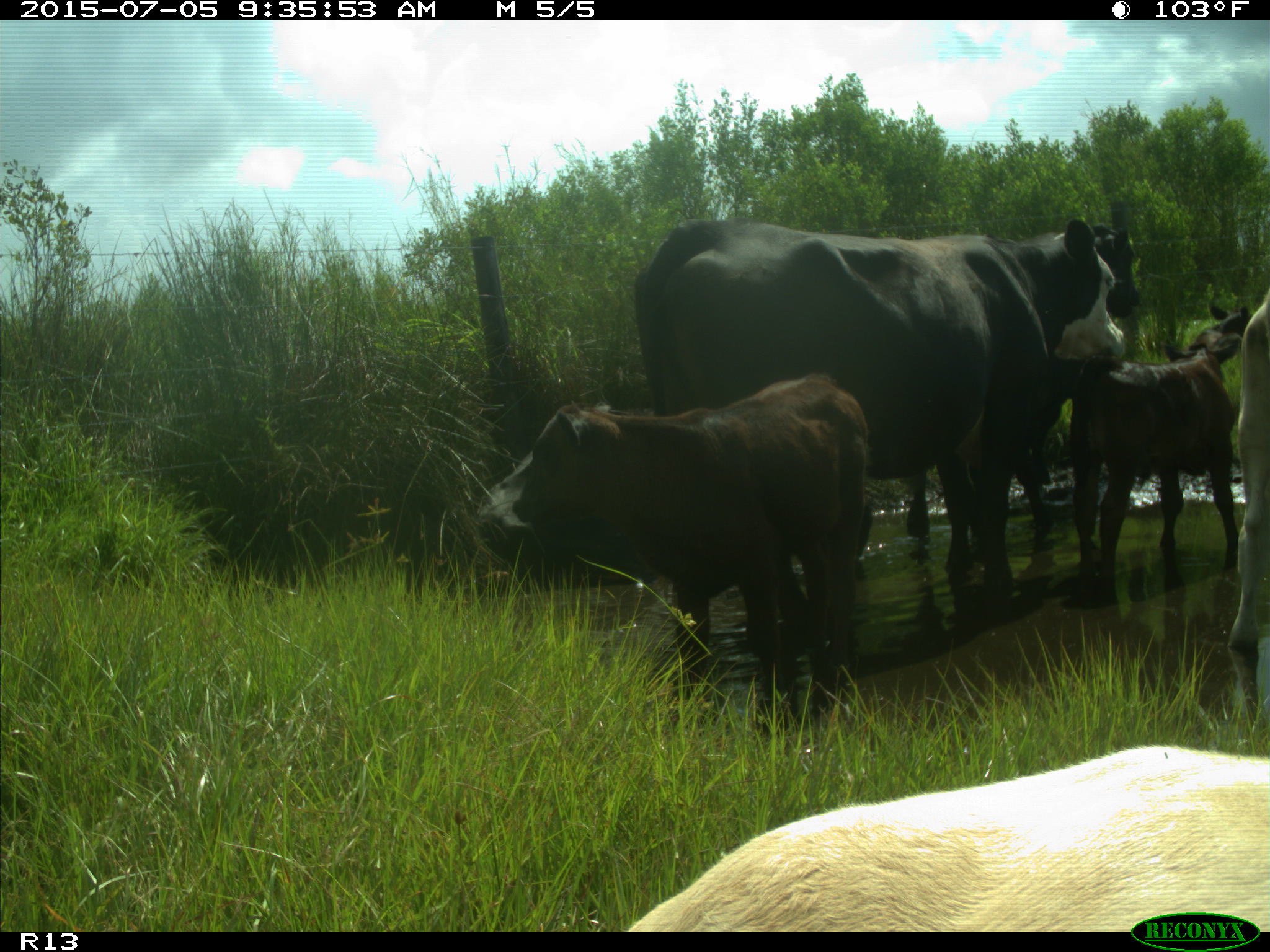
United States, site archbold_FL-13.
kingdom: Animalia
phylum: Chordata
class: Mammalia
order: Artiodactyla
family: Bovidae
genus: Bos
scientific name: Bos taurus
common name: domestic cow